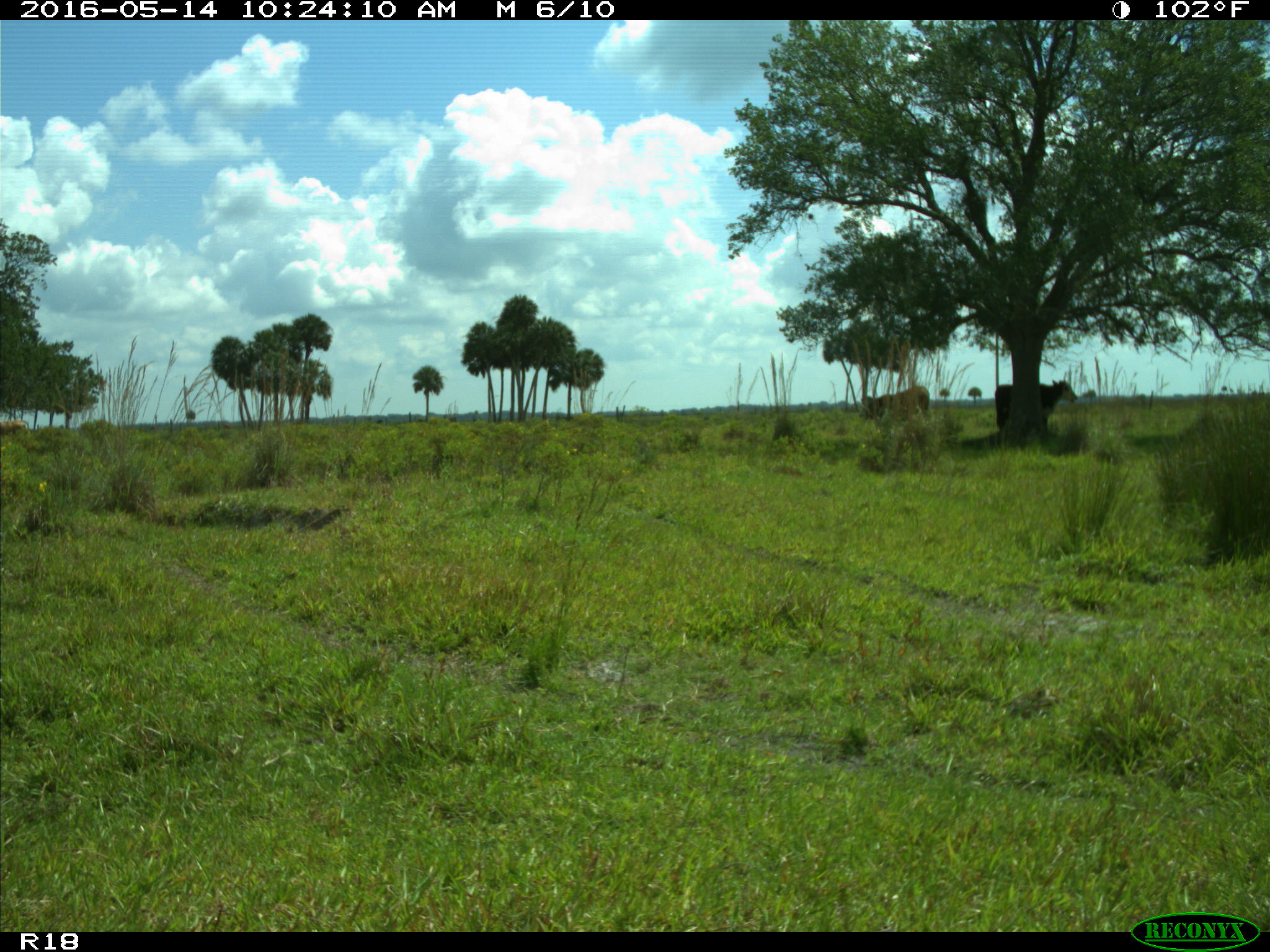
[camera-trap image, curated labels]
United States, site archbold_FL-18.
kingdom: Animalia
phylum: Chordata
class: Mammalia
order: Artiodactyla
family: Bovidae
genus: Bos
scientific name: Bos taurus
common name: domestic cow